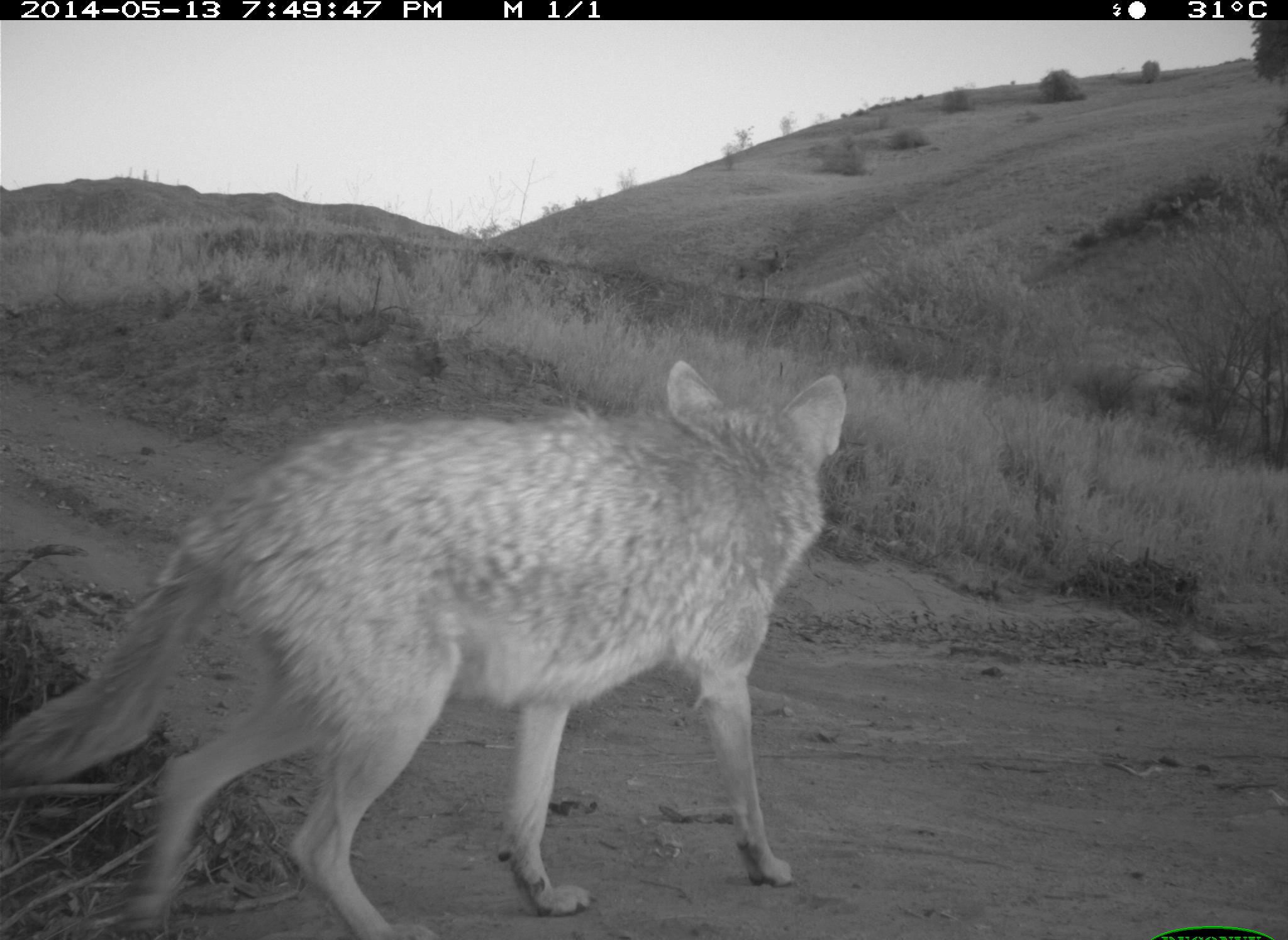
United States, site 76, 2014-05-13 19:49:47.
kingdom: Animalia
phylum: Chordata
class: Mammalia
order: Carnivora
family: Canidae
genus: Canis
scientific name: Canis latrans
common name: coyote